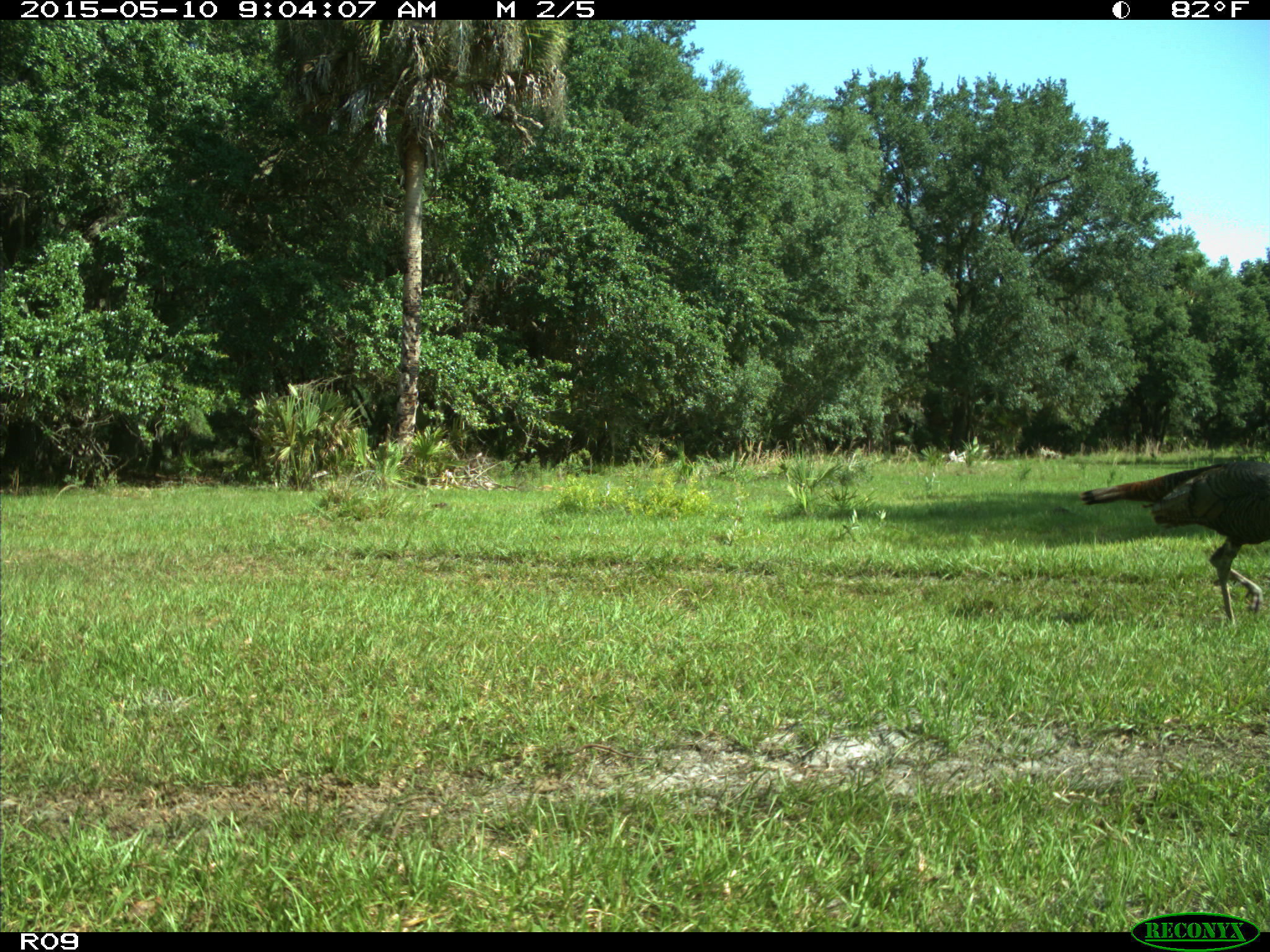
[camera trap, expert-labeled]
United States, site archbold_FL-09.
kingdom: Animalia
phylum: Chordata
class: Aves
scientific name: Aves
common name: birds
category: unidentified bird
Unidentified bird (birds) (Aves).